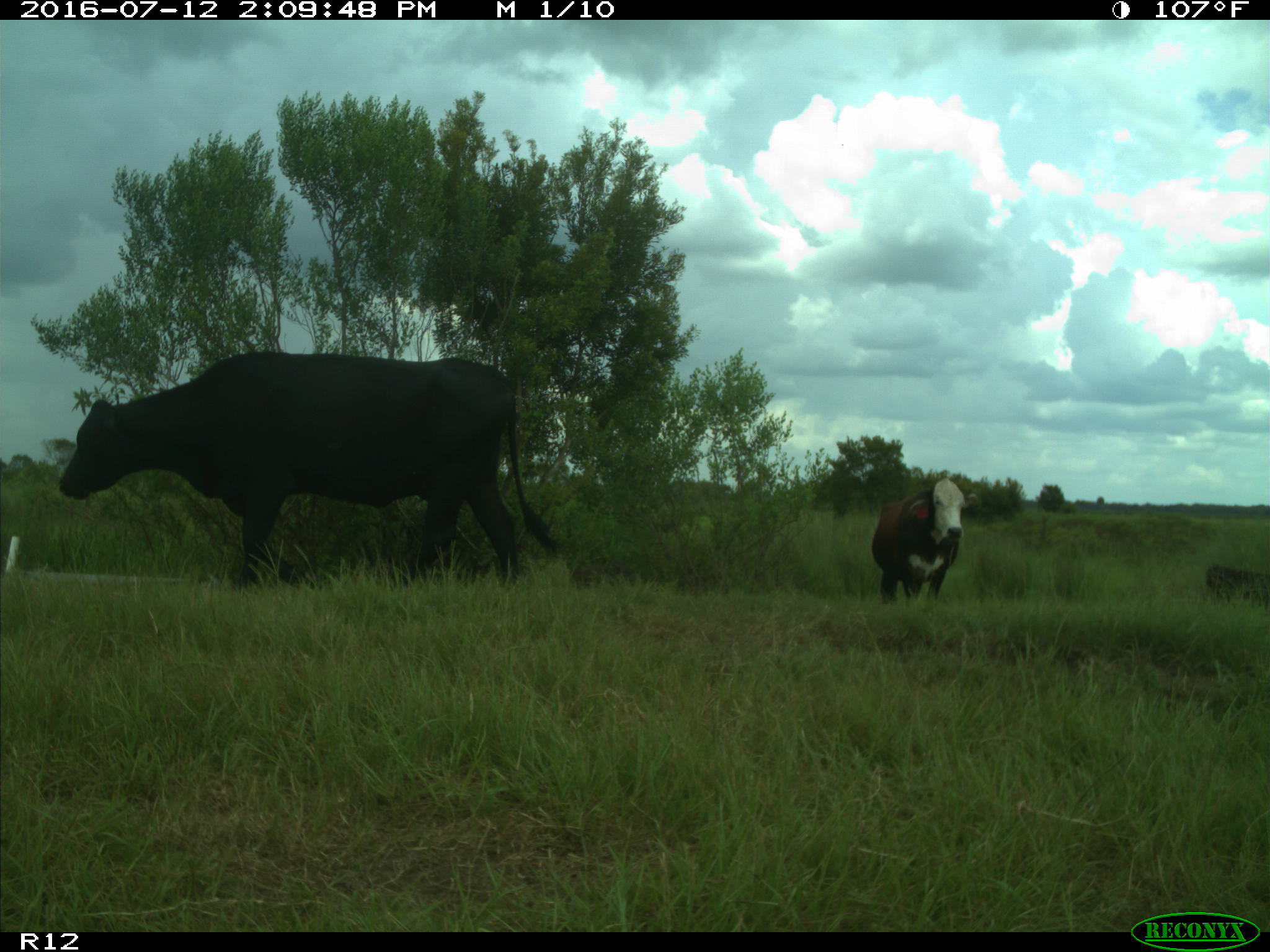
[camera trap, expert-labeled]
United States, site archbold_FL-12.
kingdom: Animalia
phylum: Chordata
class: Mammalia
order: Artiodactyla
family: Bovidae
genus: Bos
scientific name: Bos taurus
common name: domestic cow